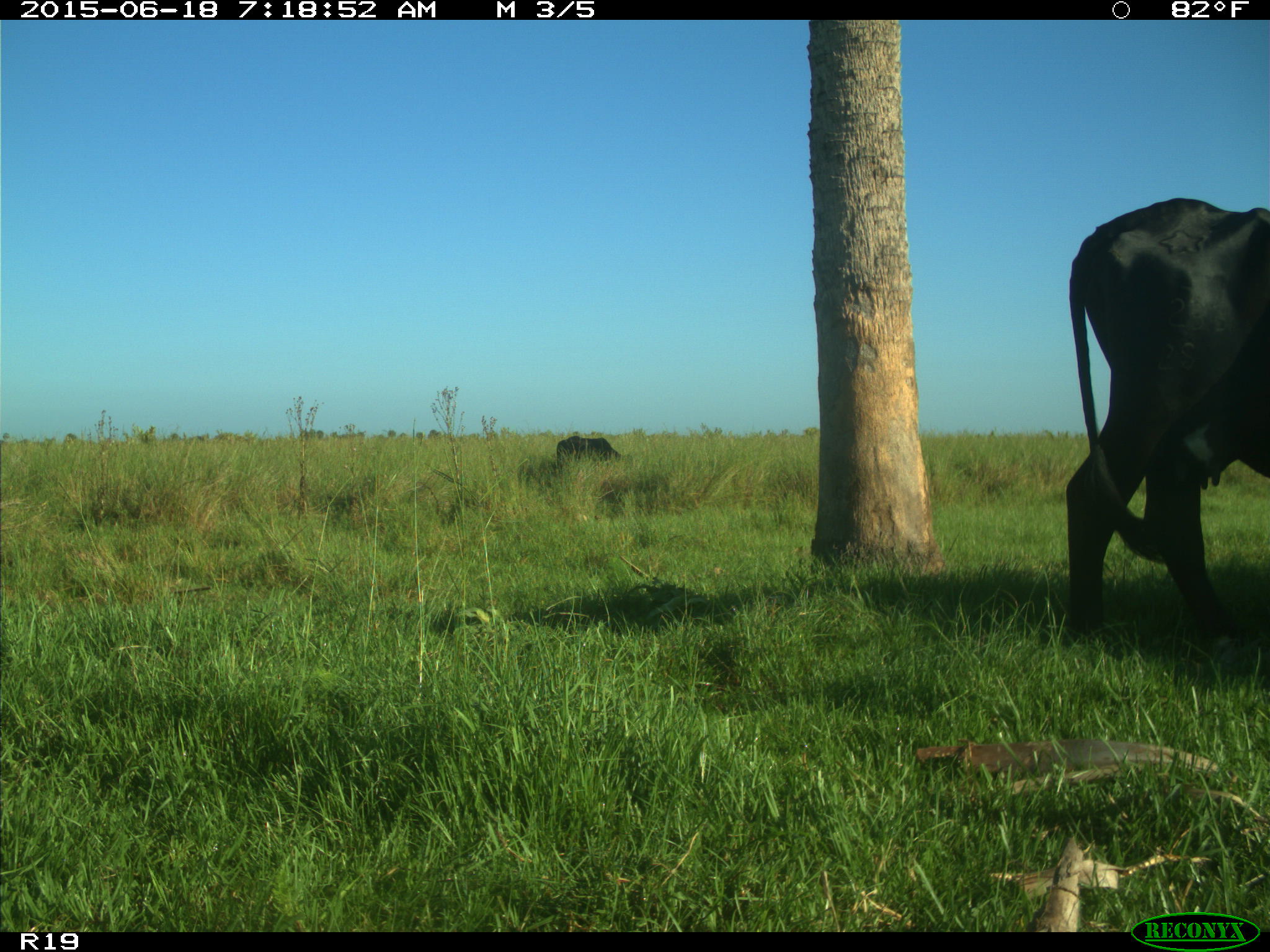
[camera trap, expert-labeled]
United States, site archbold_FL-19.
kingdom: Animalia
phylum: Chordata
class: Mammalia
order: Artiodactyla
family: Bovidae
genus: Bos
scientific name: Bos taurus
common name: domestic cow